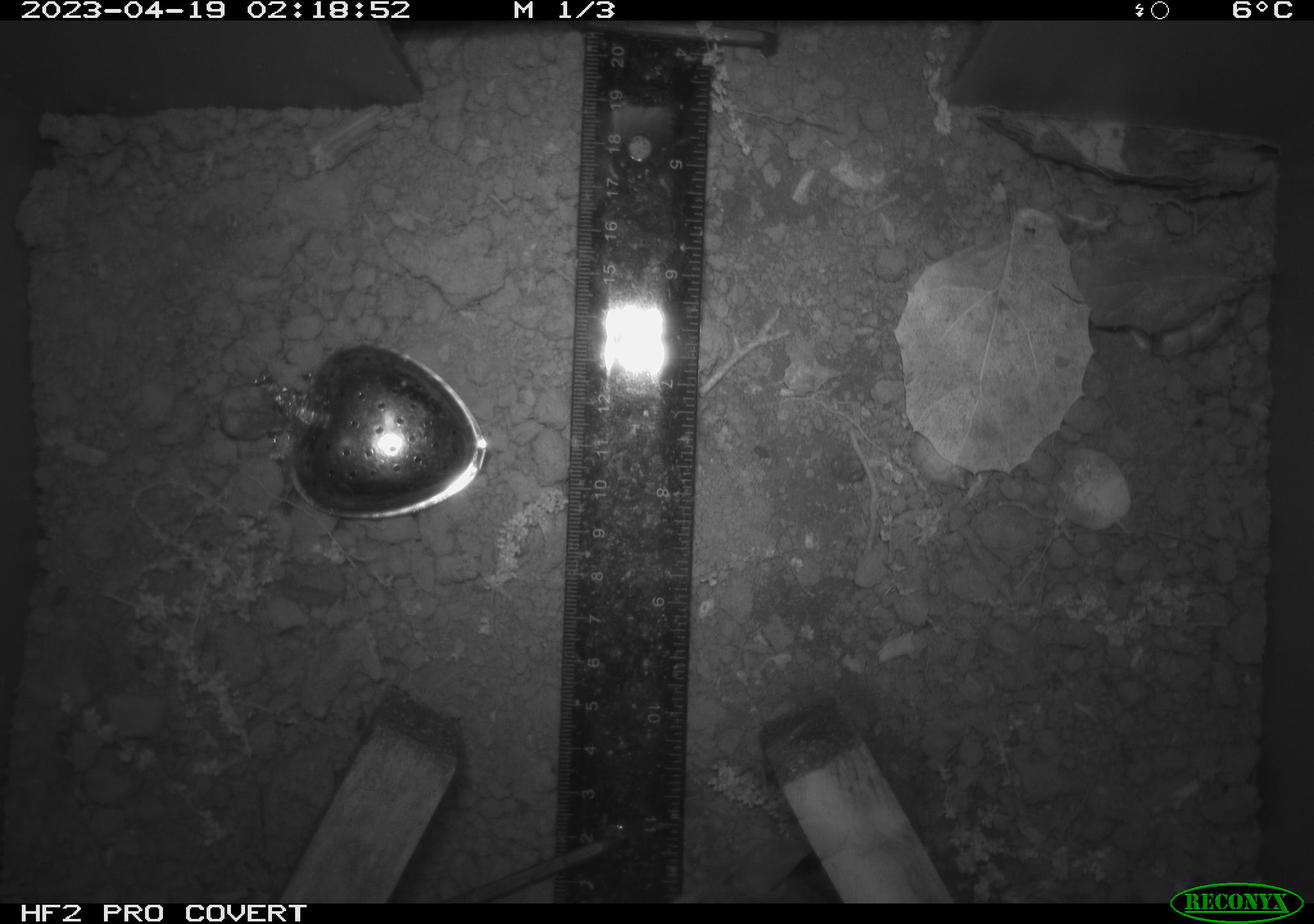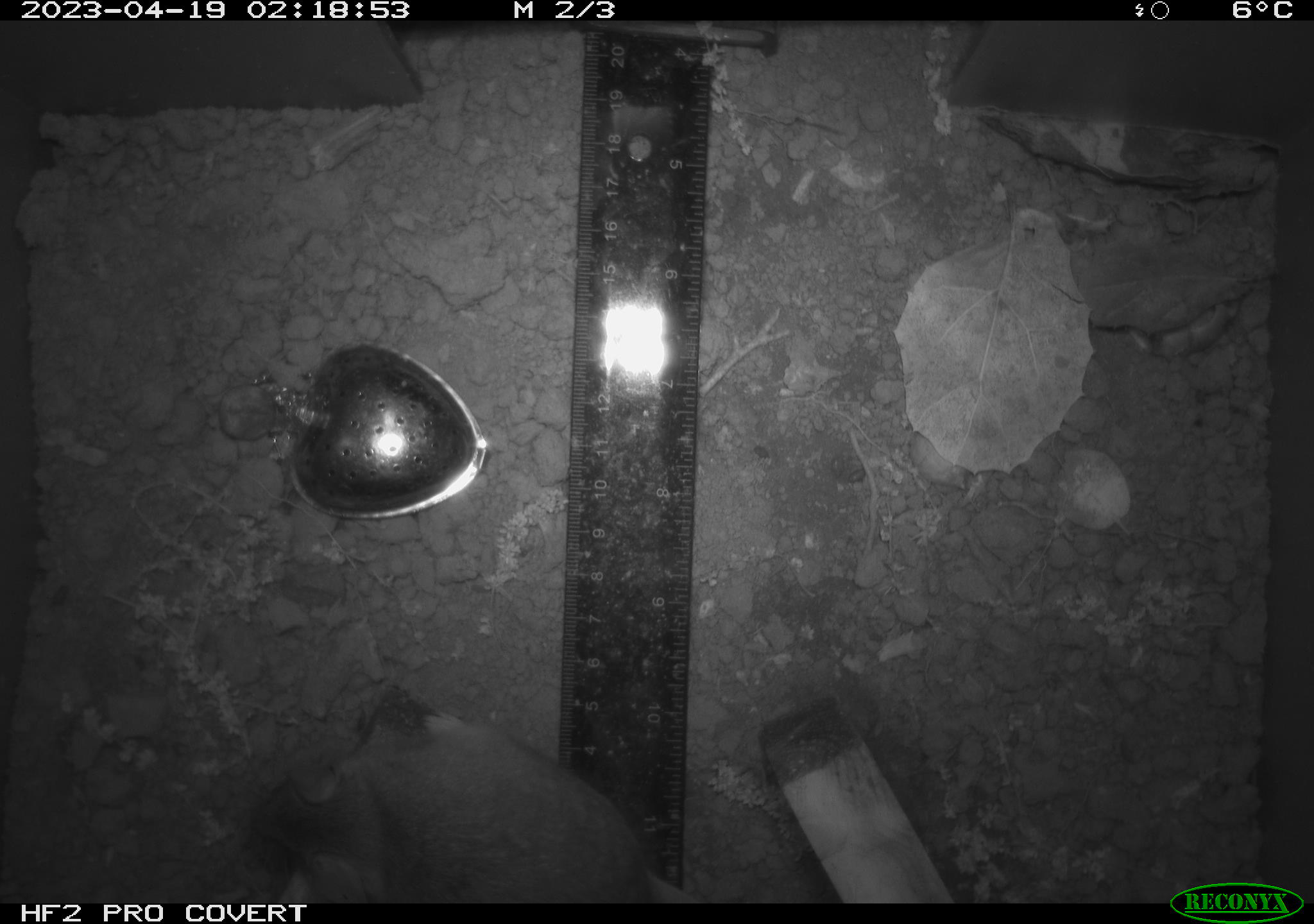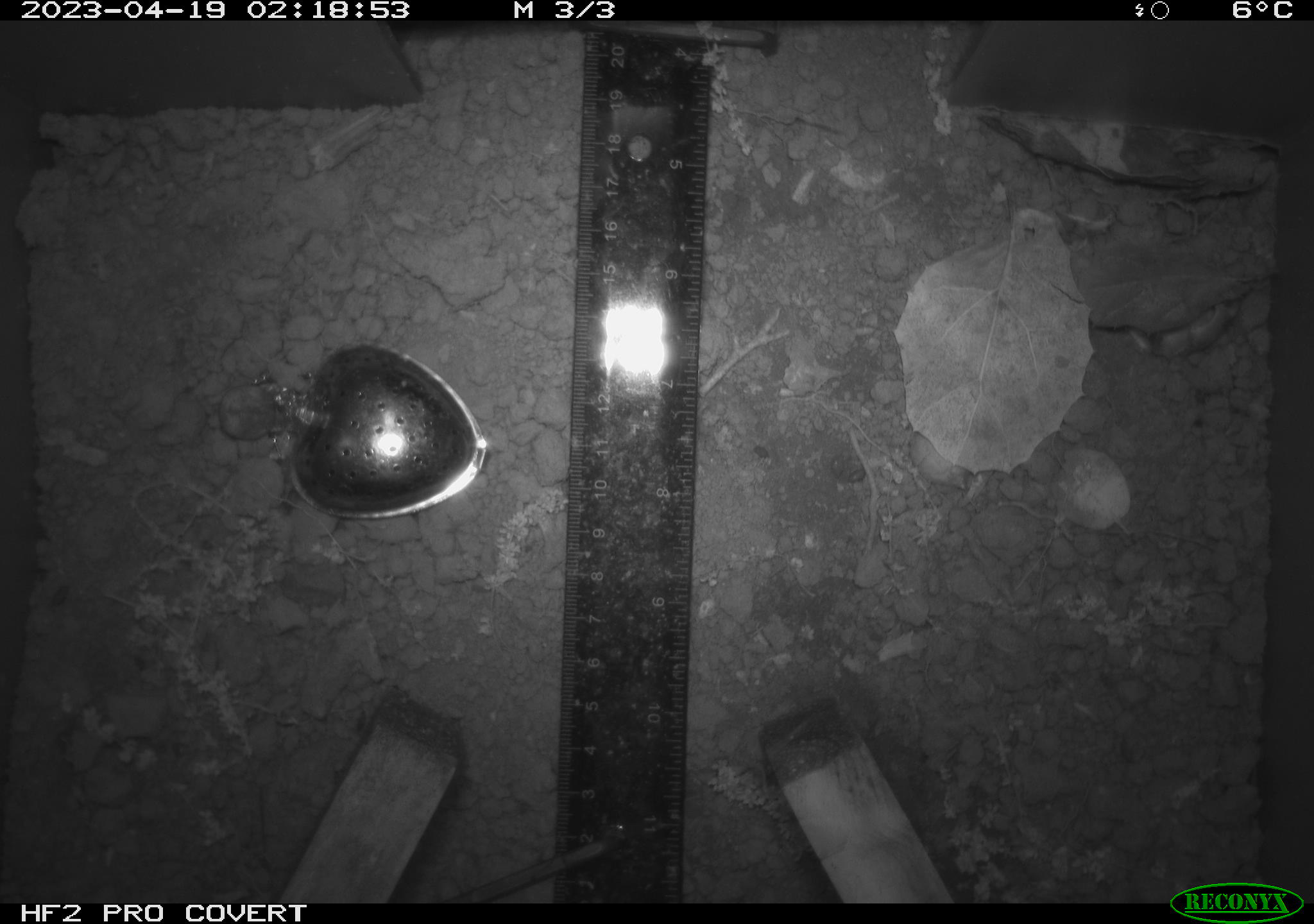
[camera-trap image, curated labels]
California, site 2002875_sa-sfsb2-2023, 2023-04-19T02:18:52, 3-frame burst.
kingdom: Animalia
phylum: Chordata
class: Mammalia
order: Rodentia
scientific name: Rodentia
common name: mouse species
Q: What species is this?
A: Mouse species (Rodentia).